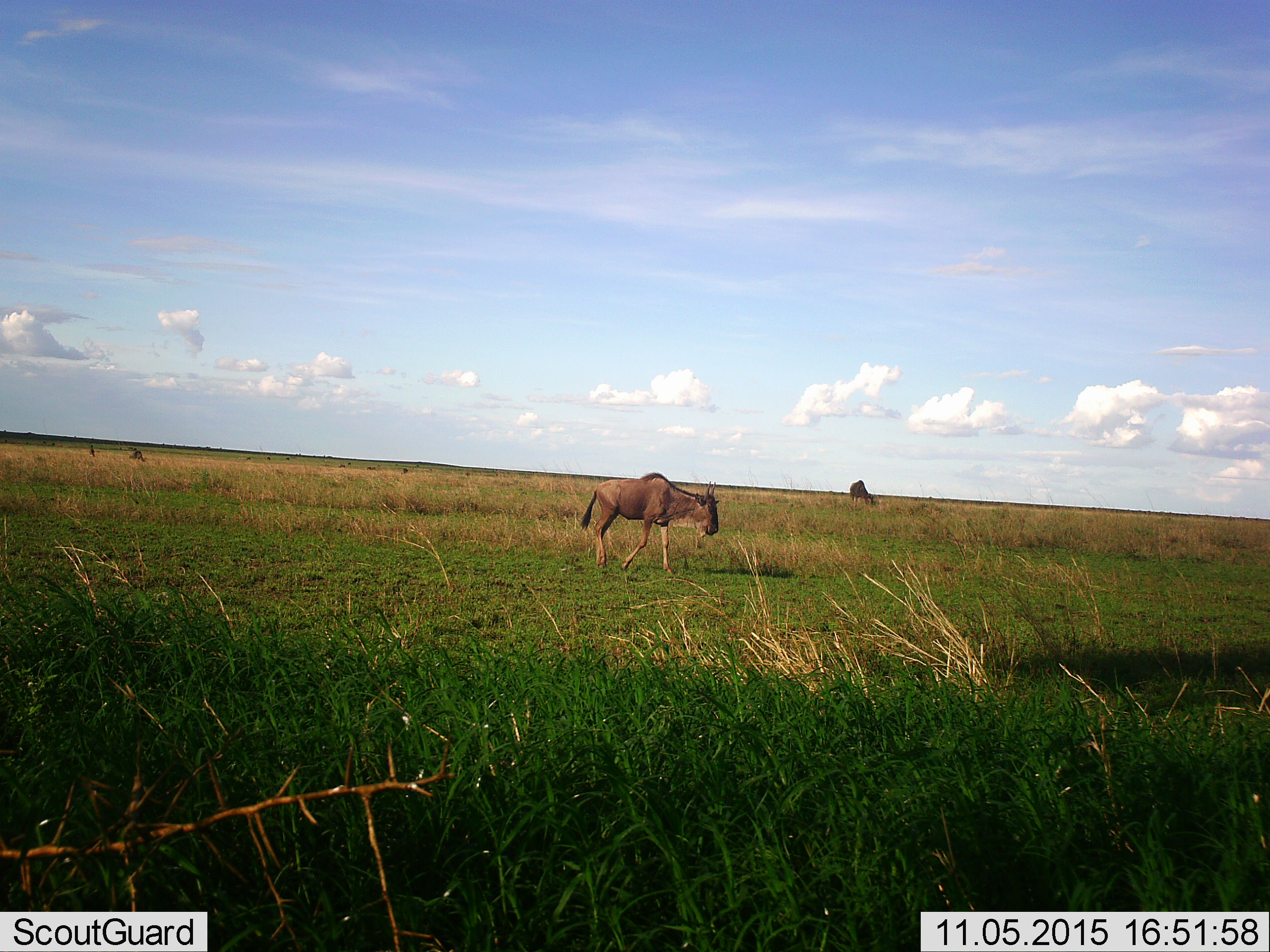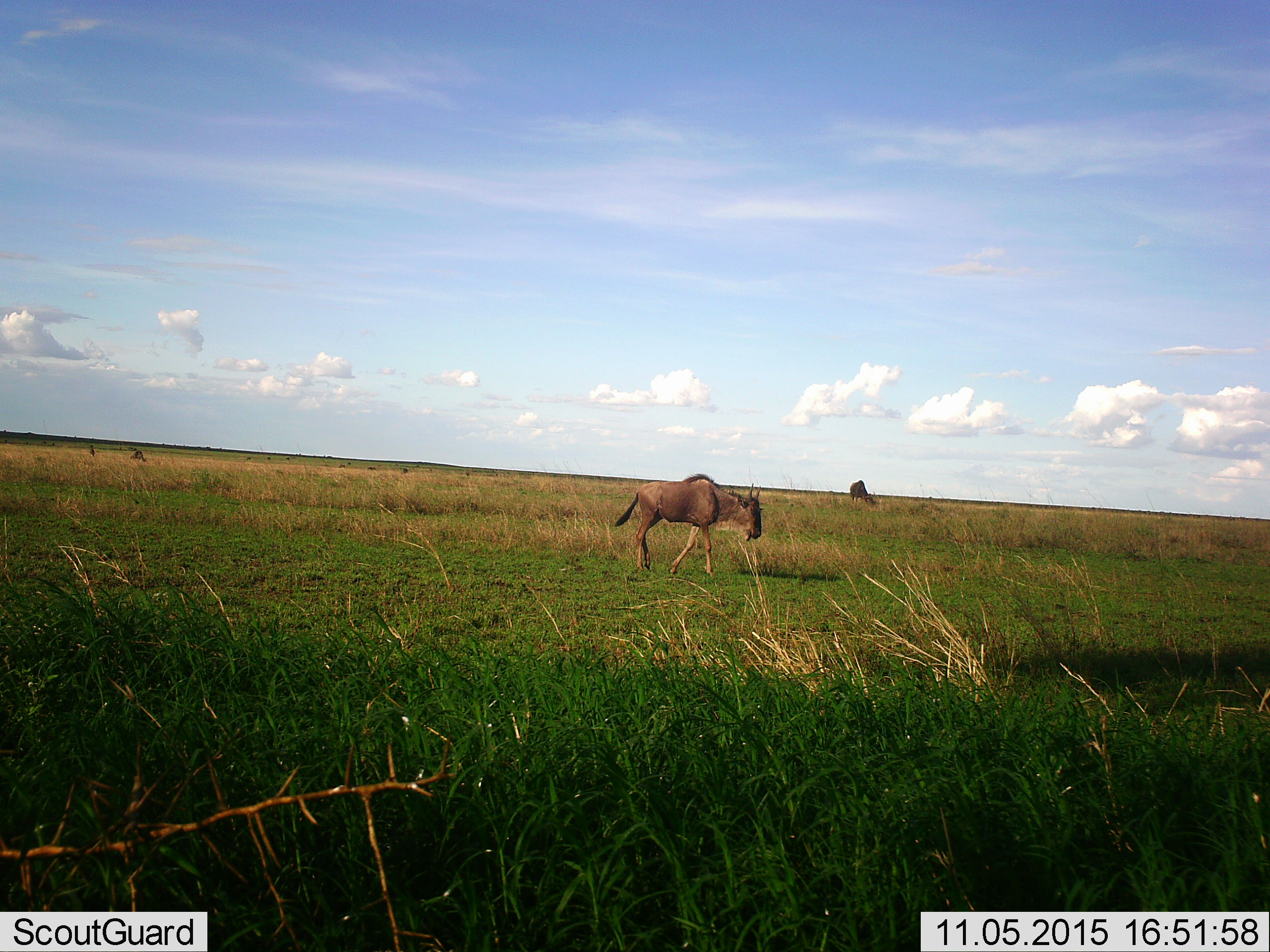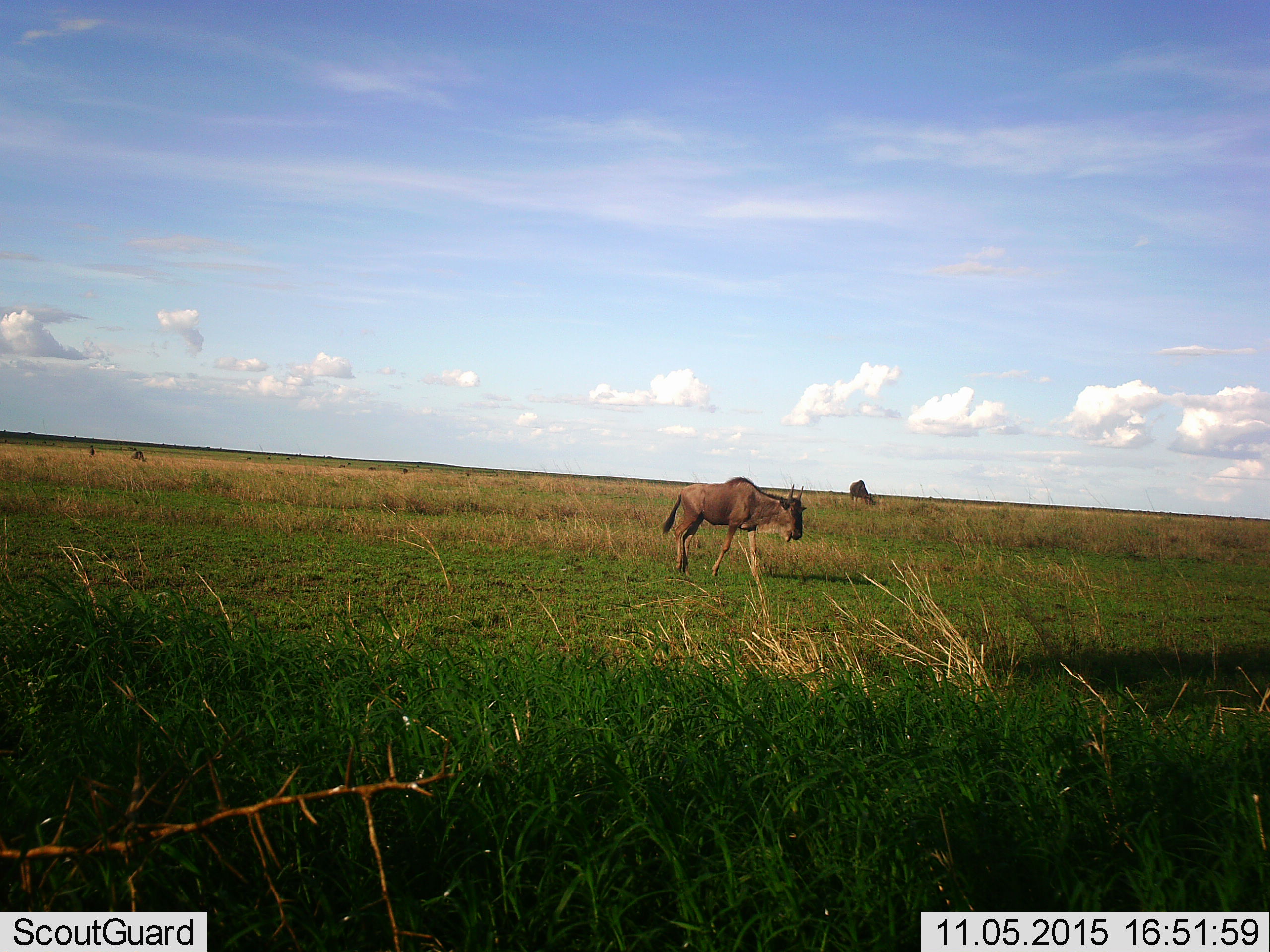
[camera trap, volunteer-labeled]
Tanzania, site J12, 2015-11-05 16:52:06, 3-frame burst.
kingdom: Animalia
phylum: Chordata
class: Mammalia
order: Artiodactyla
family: Bovidae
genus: Connochaetes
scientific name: Connochaetes taurinus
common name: blue wildebeest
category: wildebeest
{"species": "wildebeest (blue wildebeest) (Connochaetes taurinus)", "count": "11-50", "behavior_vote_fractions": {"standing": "22%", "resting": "0%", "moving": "89%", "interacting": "0%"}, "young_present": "11%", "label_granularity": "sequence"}